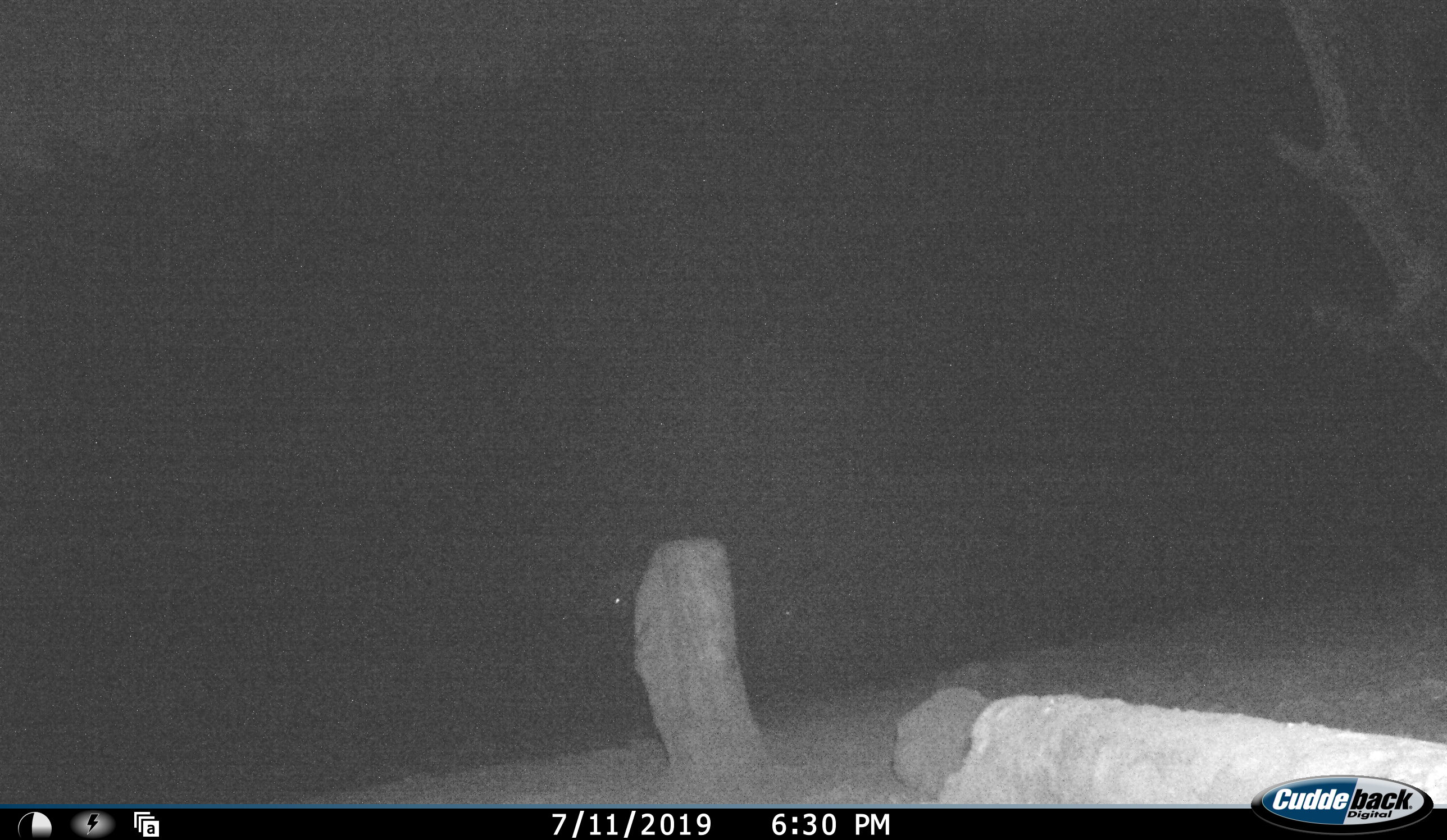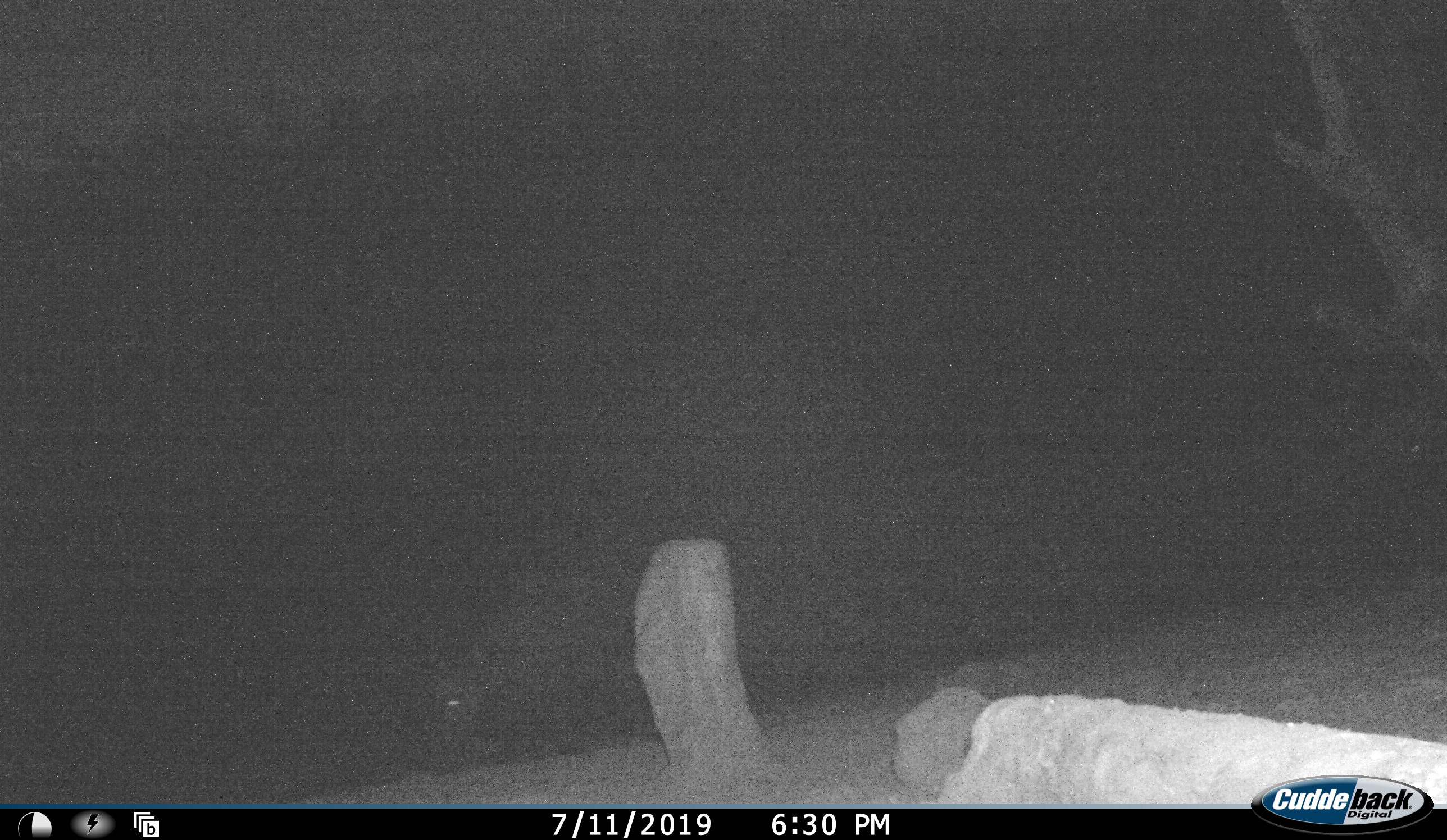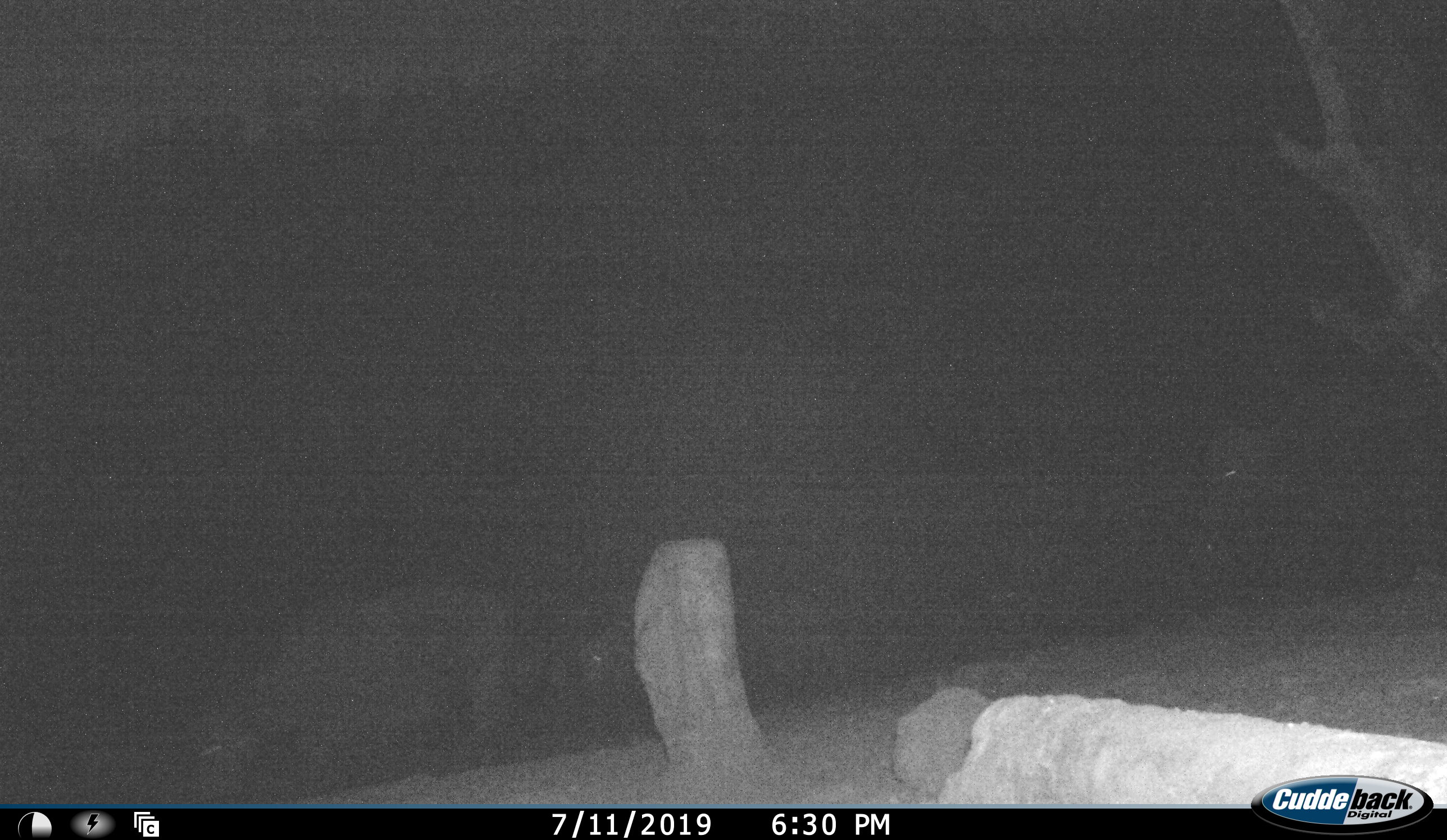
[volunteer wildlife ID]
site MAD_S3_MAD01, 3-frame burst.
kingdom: Animalia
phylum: Chordata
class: Mammalia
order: Artiodactyla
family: Bovidae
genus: Syncerus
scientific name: Syncerus caffer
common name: african buffalo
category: buffalo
Buffalo (african buffalo) (Syncerus caffer), count 3. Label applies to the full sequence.